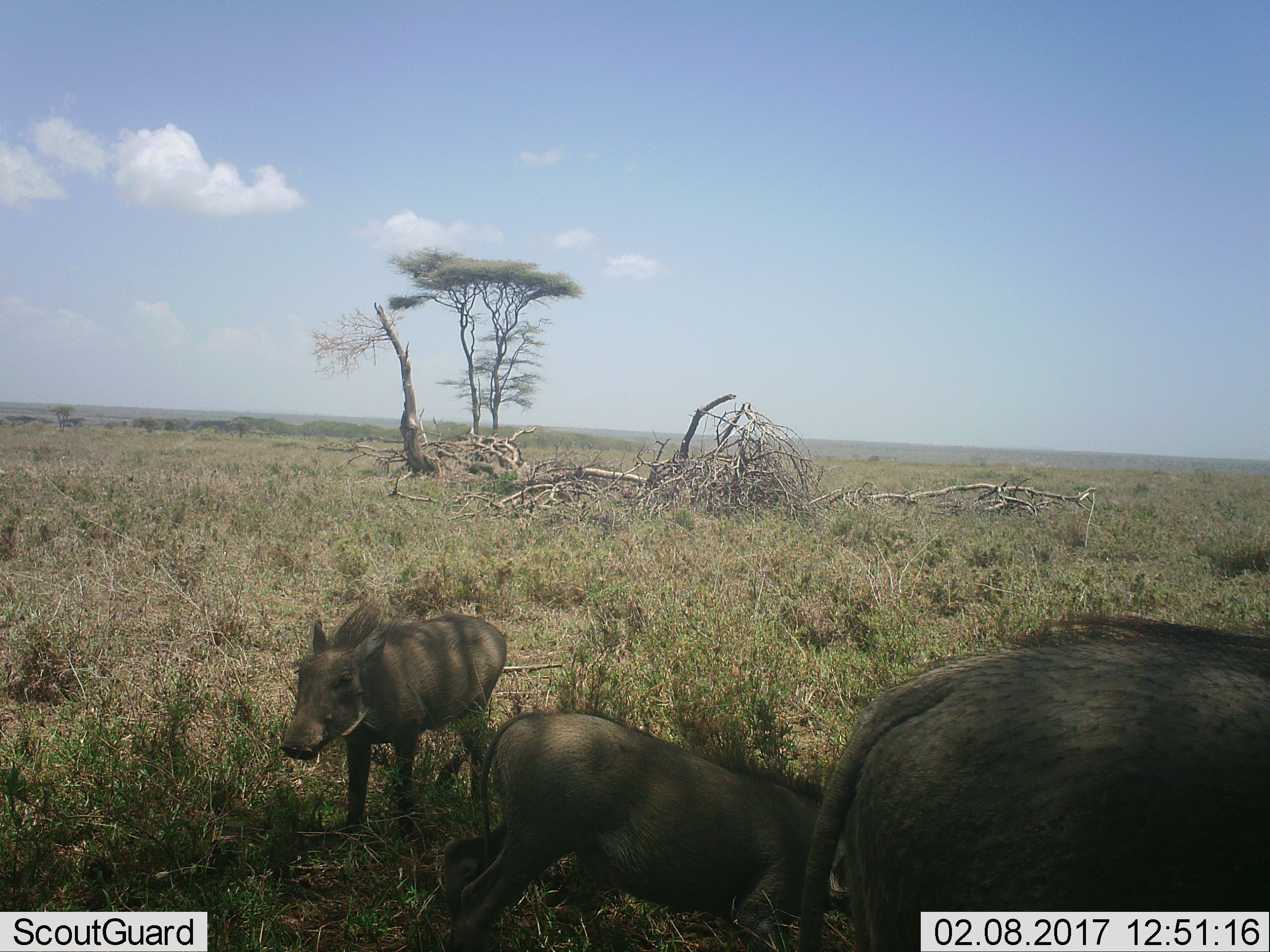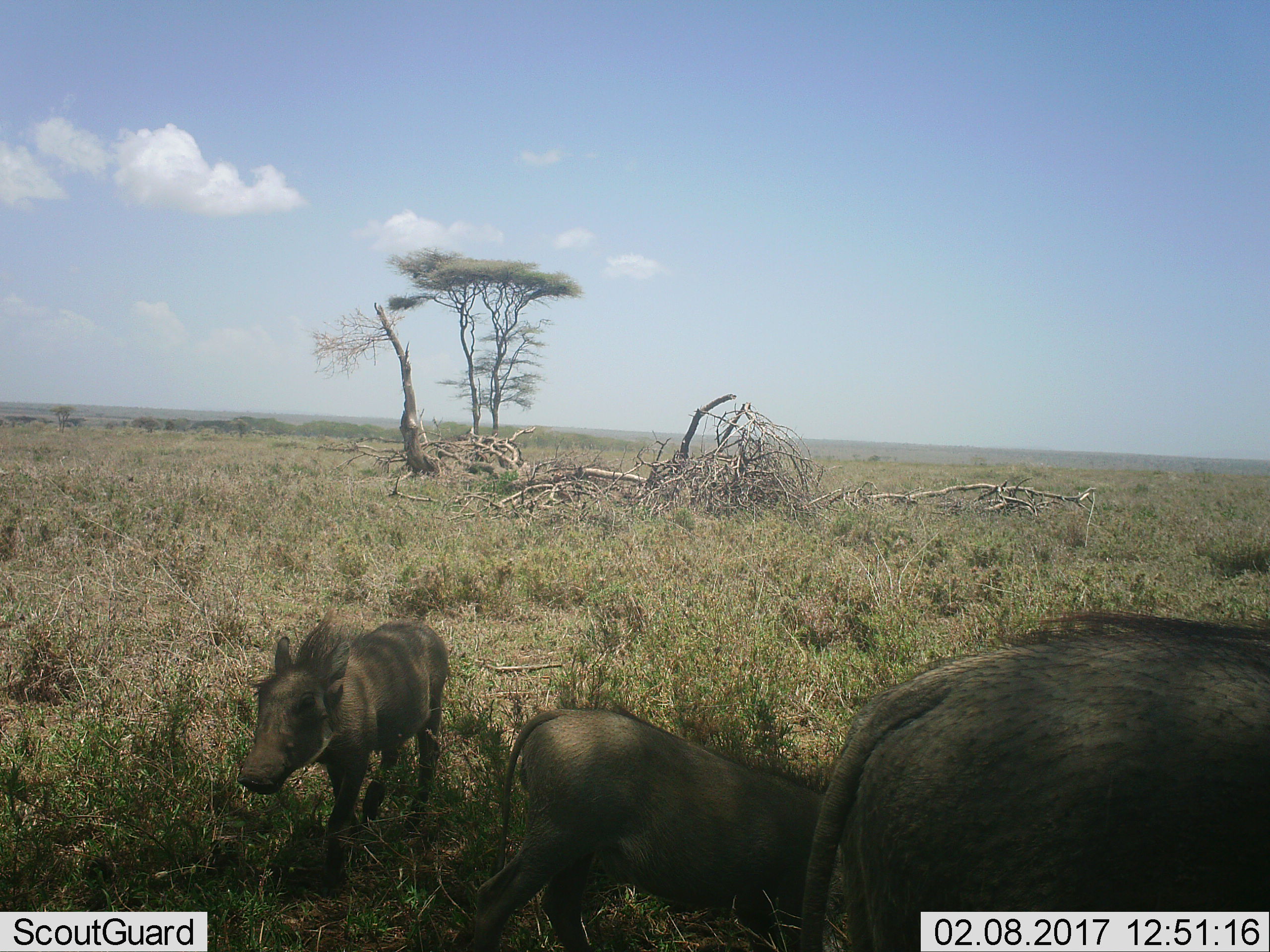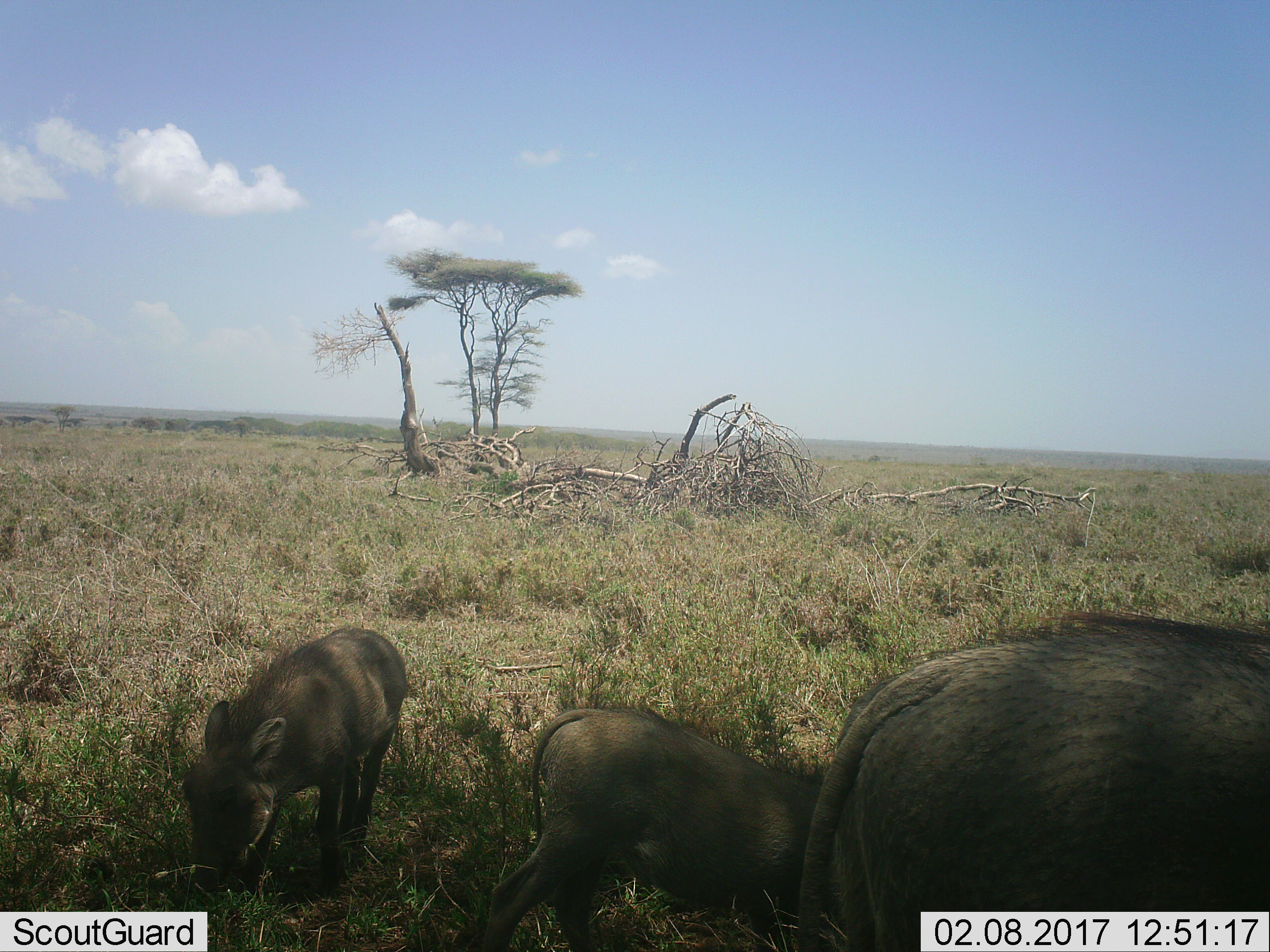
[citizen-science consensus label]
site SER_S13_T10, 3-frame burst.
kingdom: Animalia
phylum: Chordata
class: Mammalia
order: Artiodactyla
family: Suidae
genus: Phacochoerus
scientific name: Phacochoerus africanus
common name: warthog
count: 3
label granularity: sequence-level